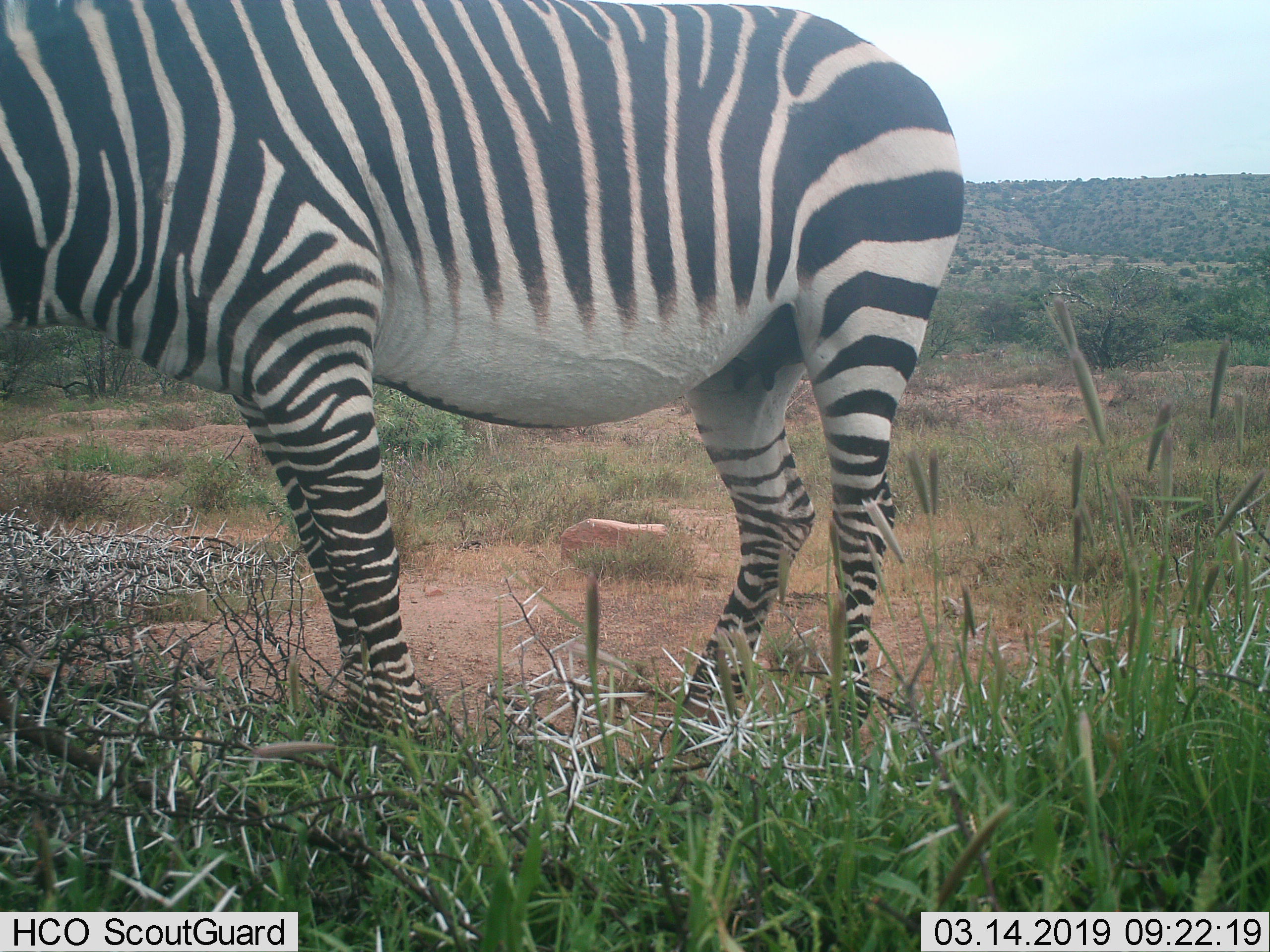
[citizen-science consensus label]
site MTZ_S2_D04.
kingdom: Animalia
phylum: Chordata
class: Mammalia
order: Perissodactyla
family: Equidae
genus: Equus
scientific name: Equus zebra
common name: mountain zebra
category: zebramountain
Zebramountain (mountain zebra) (Equus zebra), count 1. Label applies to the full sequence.